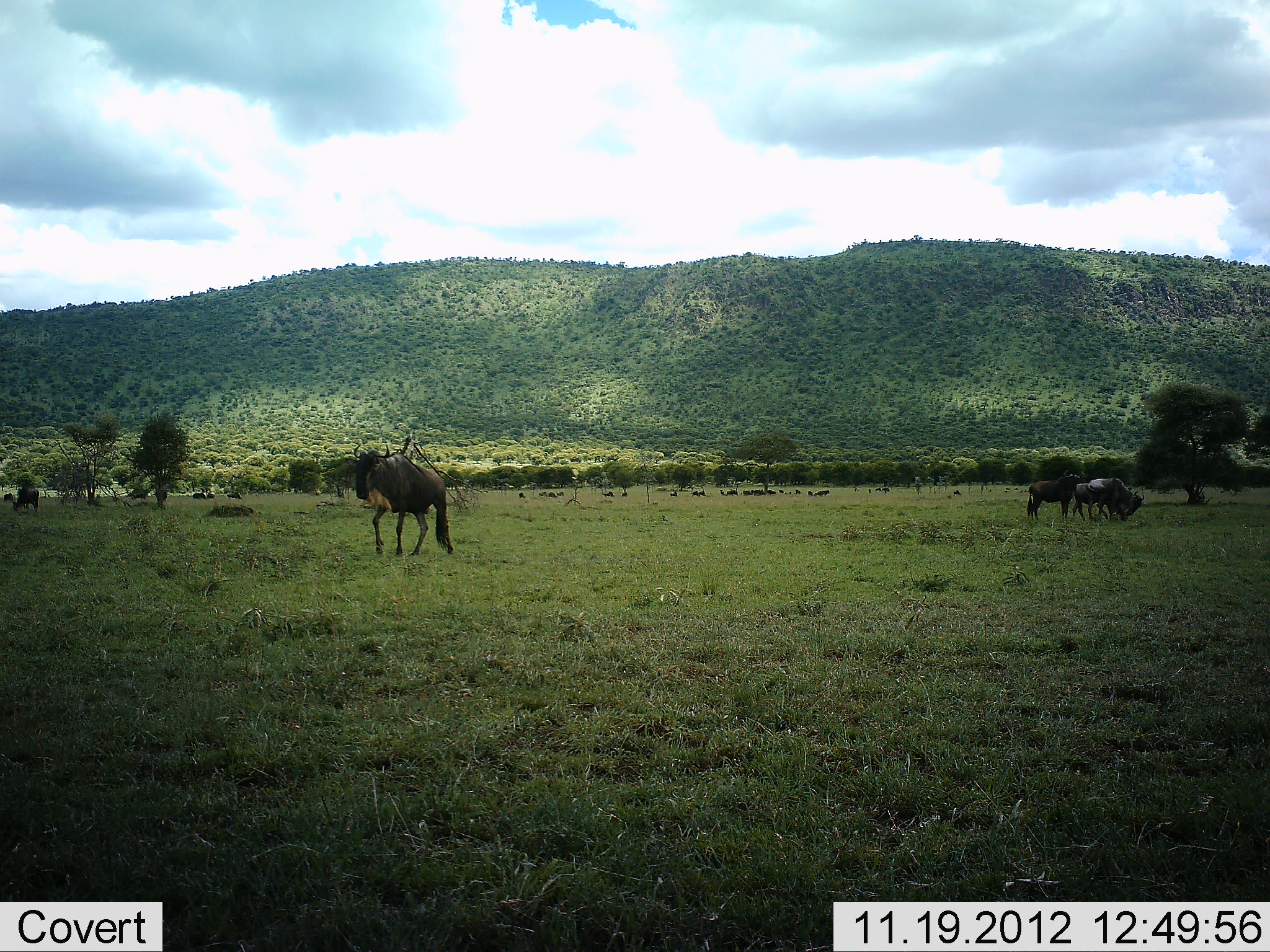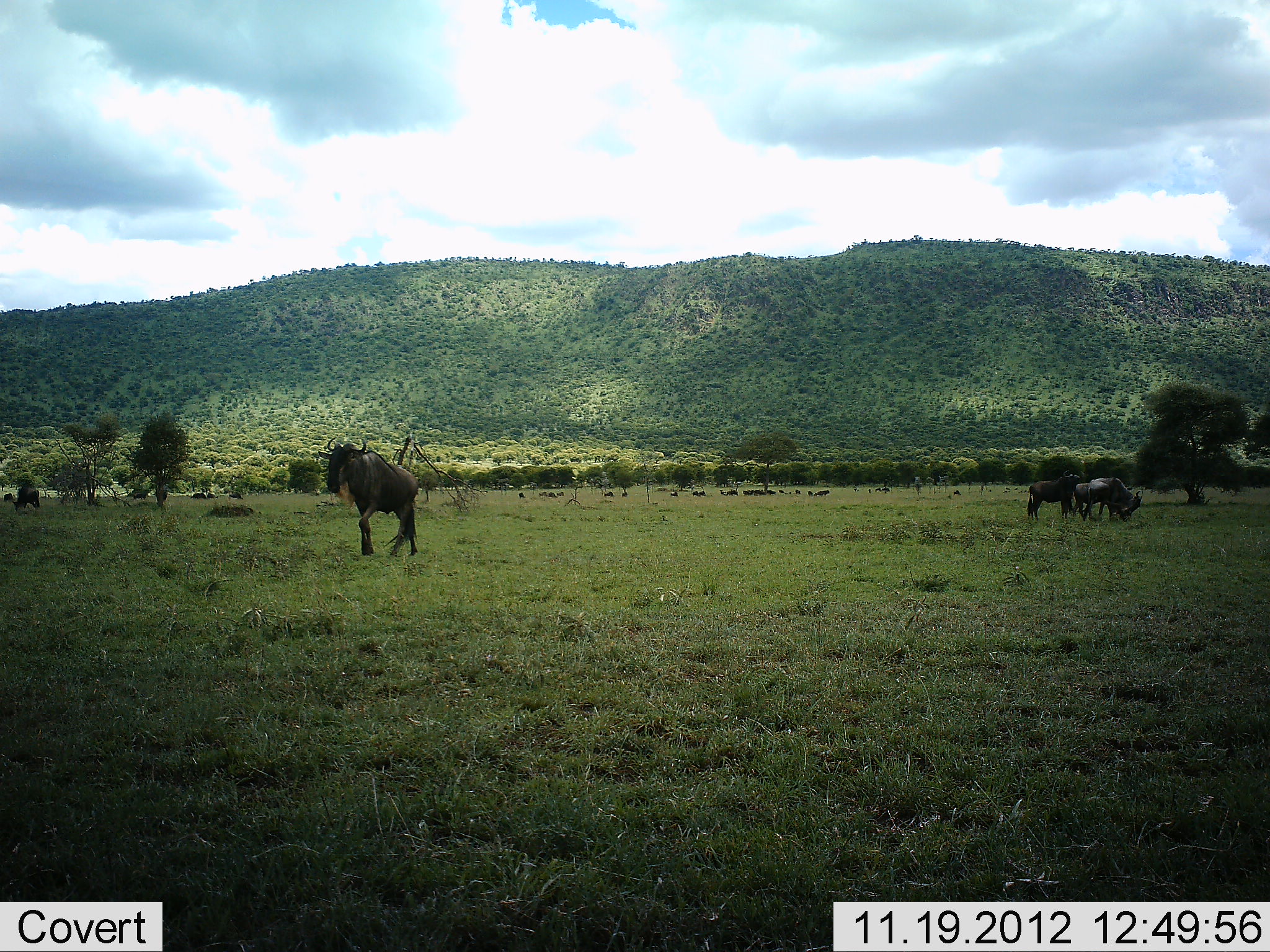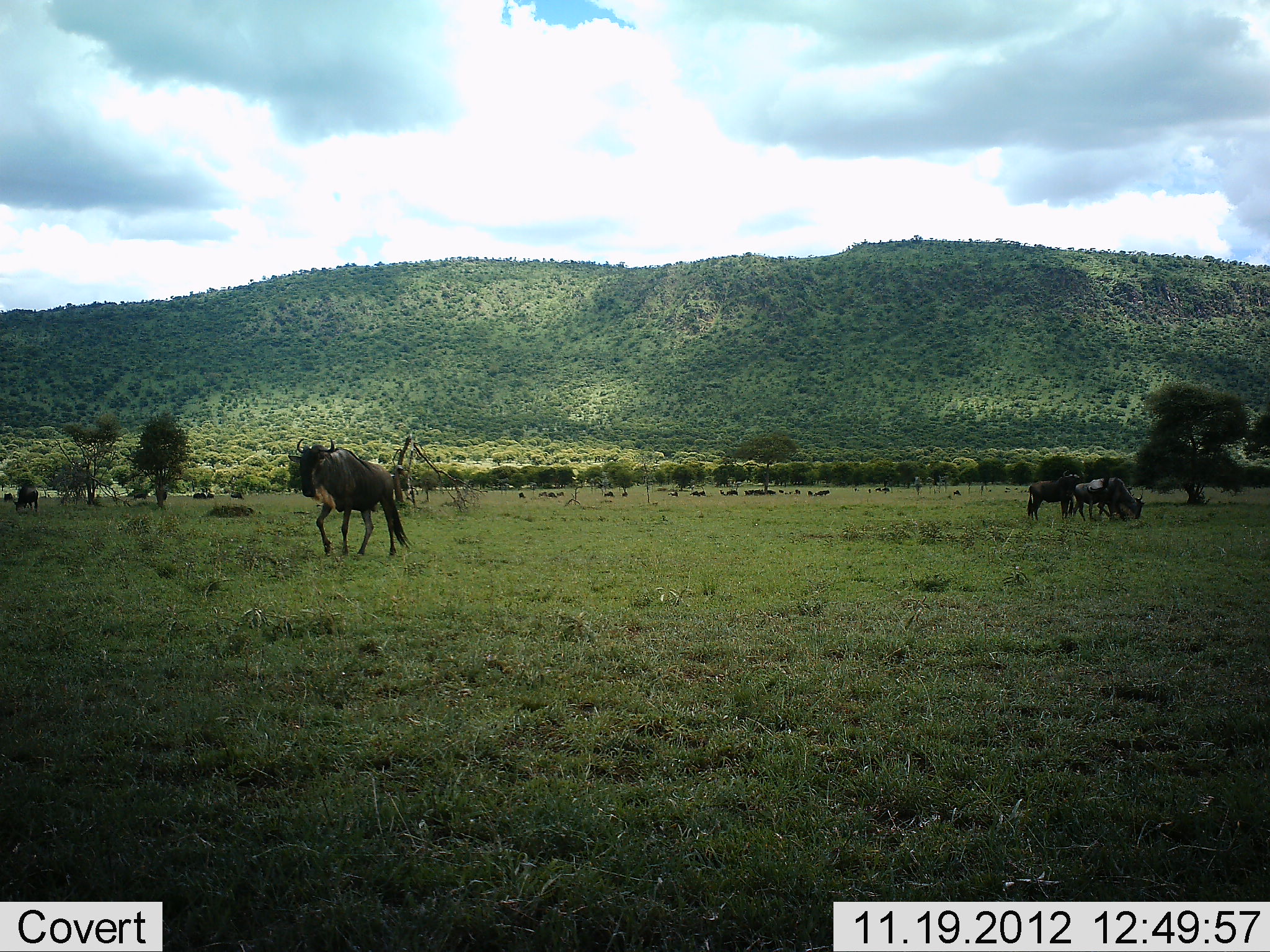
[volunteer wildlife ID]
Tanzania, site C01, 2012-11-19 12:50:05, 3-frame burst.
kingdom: Animalia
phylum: Chordata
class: Mammalia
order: Artiodactyla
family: Bovidae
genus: Connochaetes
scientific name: Connochaetes taurinus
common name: blue wildebeest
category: wildebeest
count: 4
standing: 62%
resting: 6%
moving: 81%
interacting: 0%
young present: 0%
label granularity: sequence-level